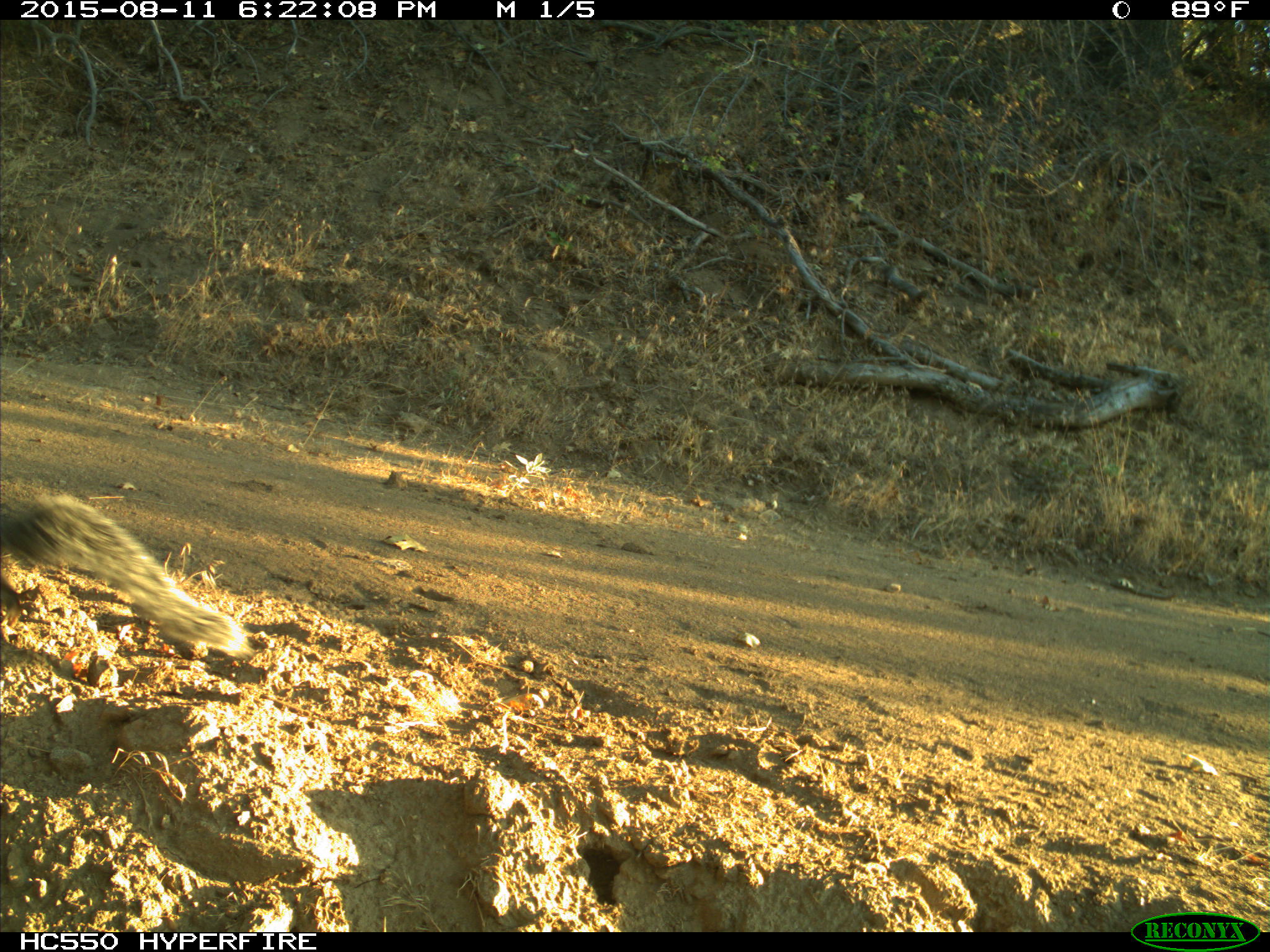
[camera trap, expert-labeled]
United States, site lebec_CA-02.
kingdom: Animalia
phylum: Chordata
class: Mammalia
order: Rodentia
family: Sciuridae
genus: Sciurus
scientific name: Sciurus carolinensis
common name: eastern gray squirrel